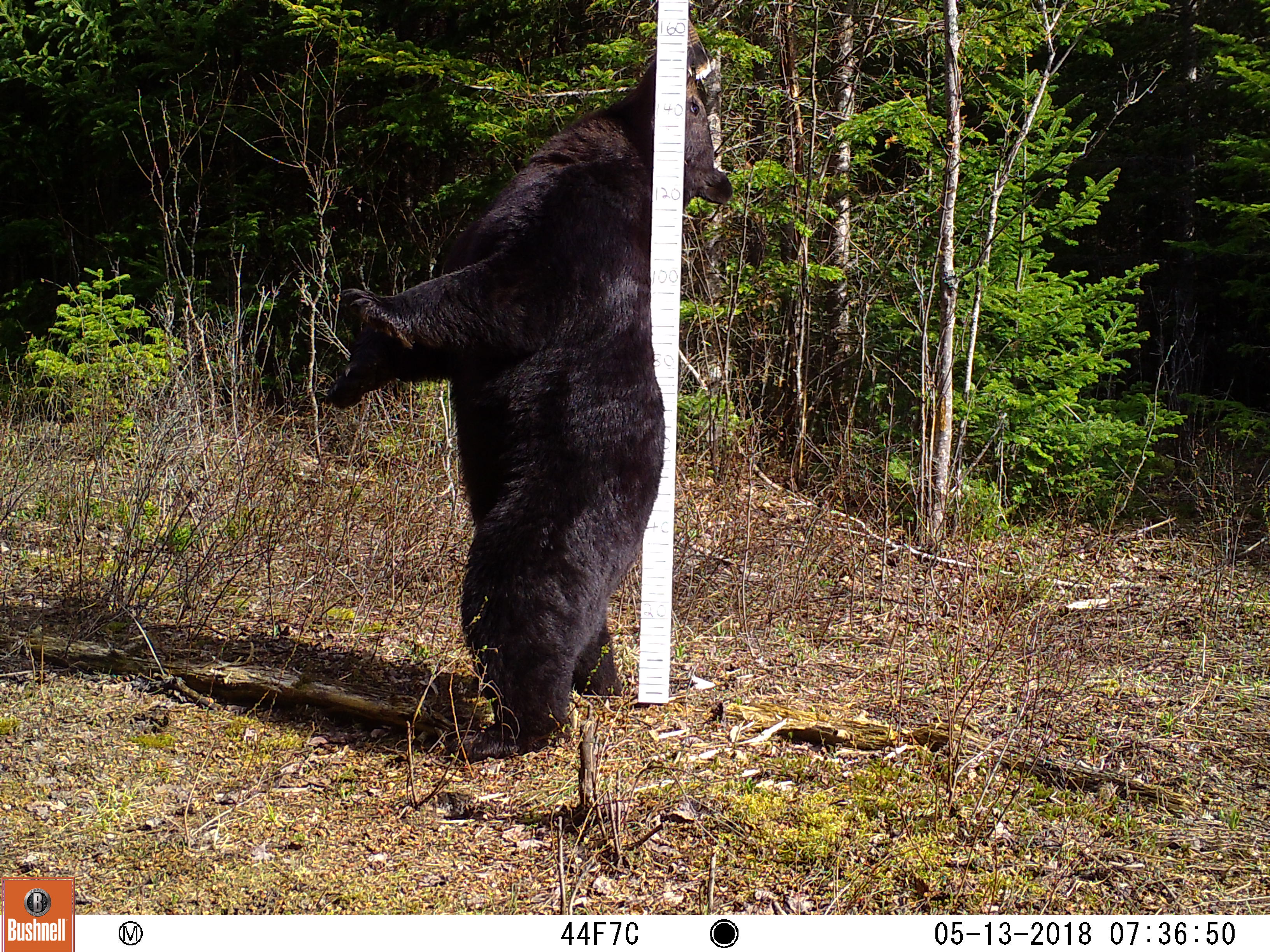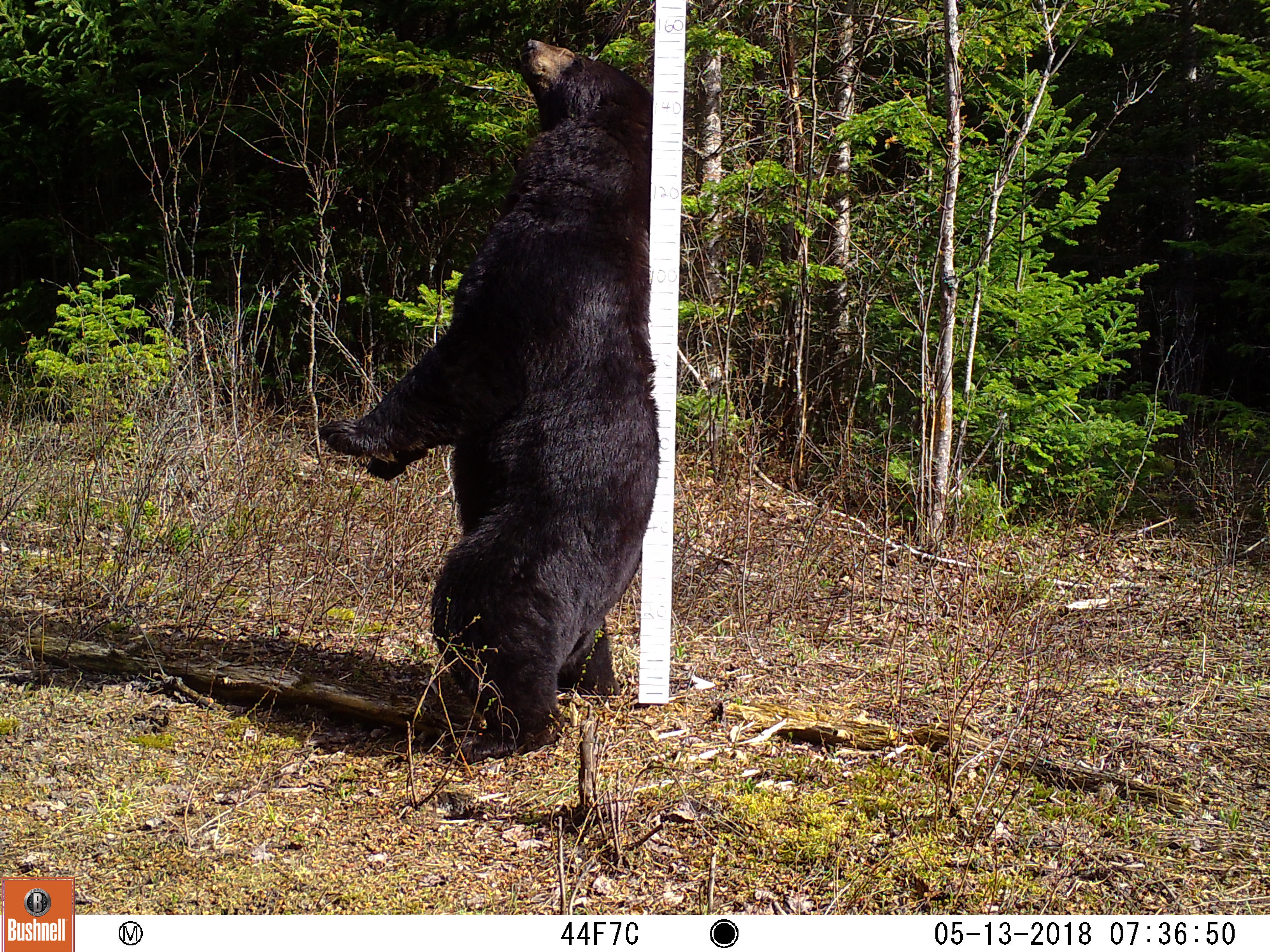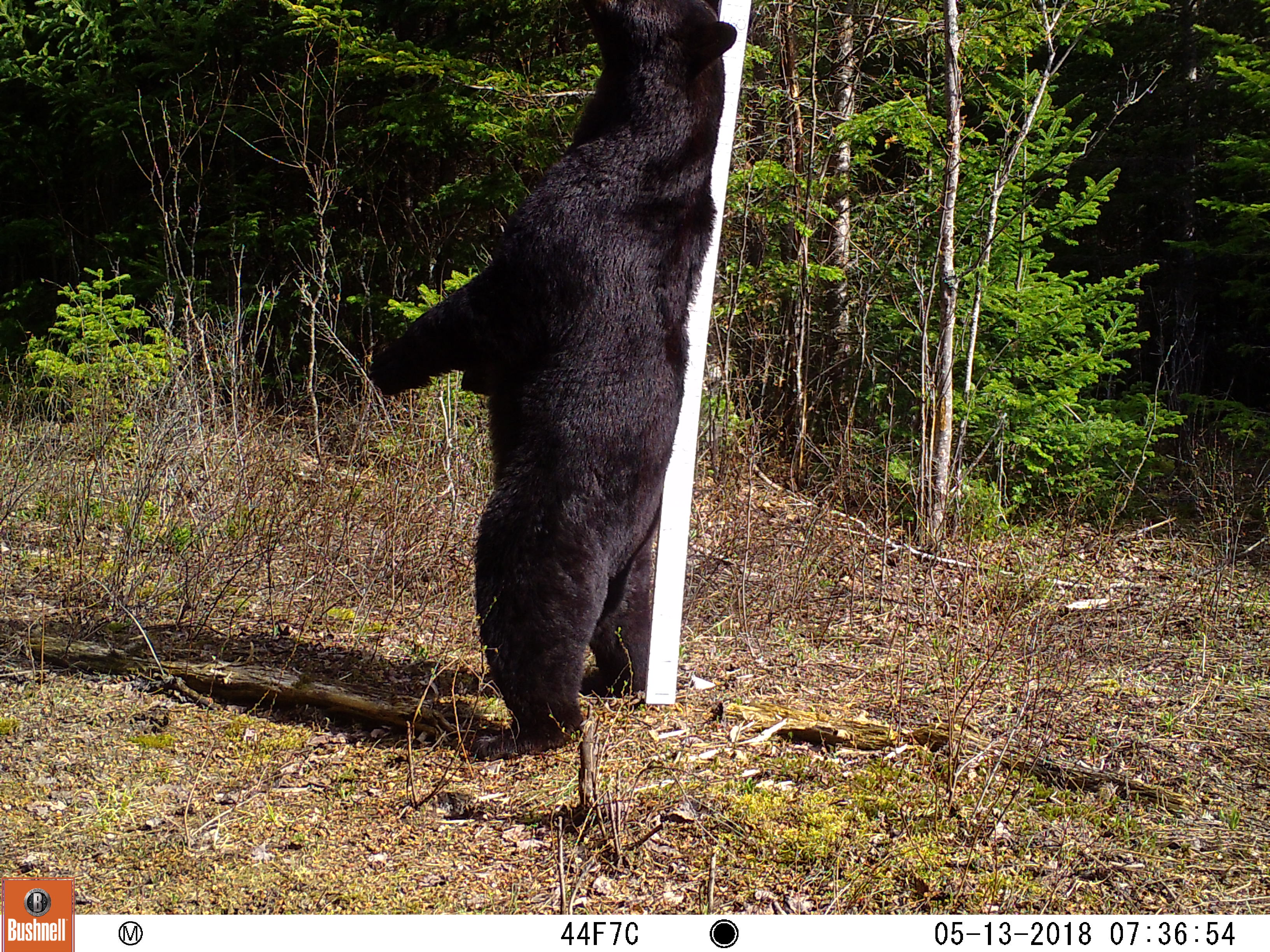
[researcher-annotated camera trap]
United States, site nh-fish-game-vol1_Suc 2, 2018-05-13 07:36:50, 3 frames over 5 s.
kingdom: Animalia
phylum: Chordata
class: Mammalia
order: Carnivora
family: Ursidae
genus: Ursus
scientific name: Ursus americanus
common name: black bear